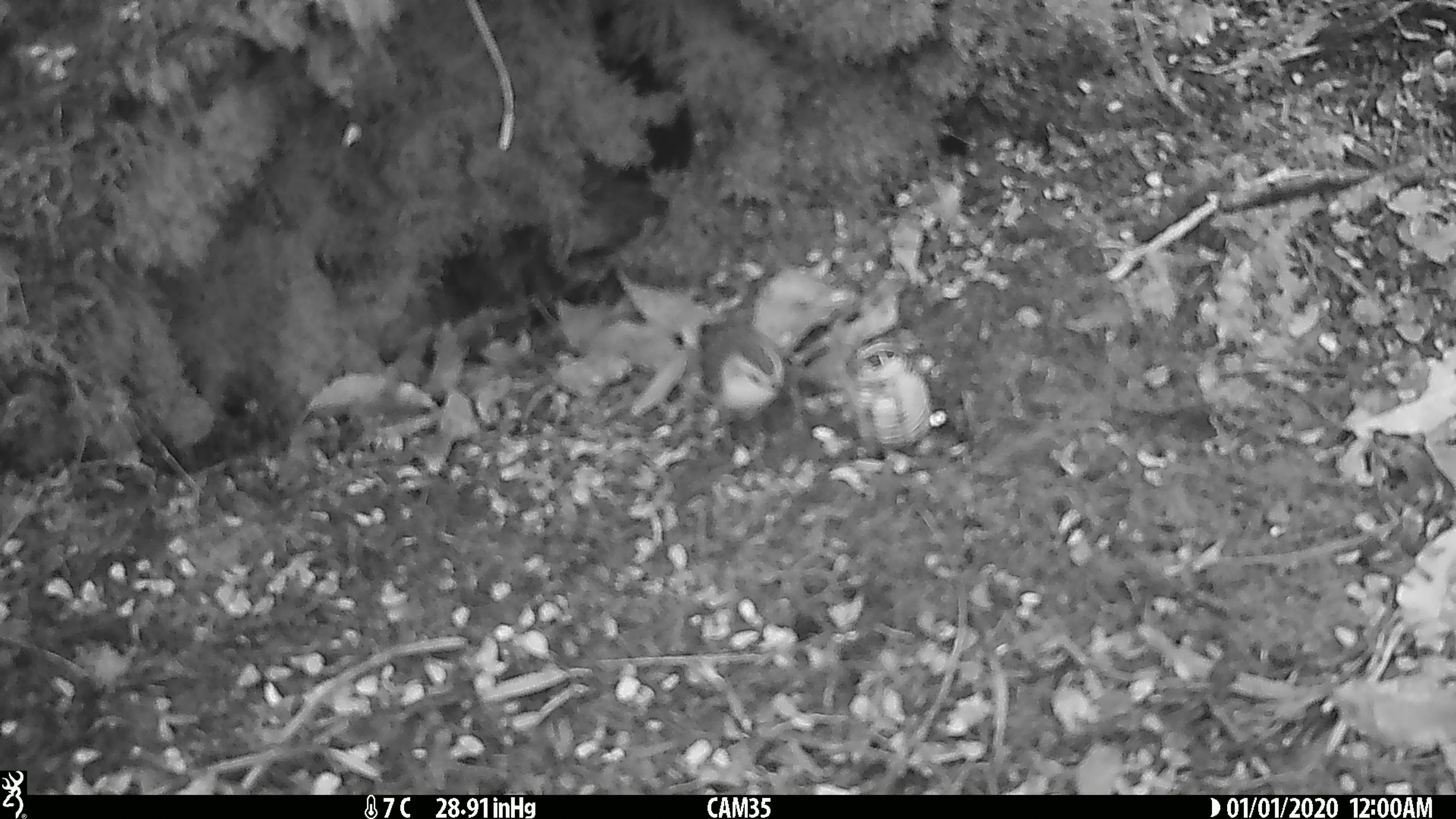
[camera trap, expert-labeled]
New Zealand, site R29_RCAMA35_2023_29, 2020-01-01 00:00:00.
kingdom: Animalia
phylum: Chordata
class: Aves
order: Passeriformes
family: Acanthisittidae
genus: Acanthisitta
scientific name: Acanthisitta chloris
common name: rifleman